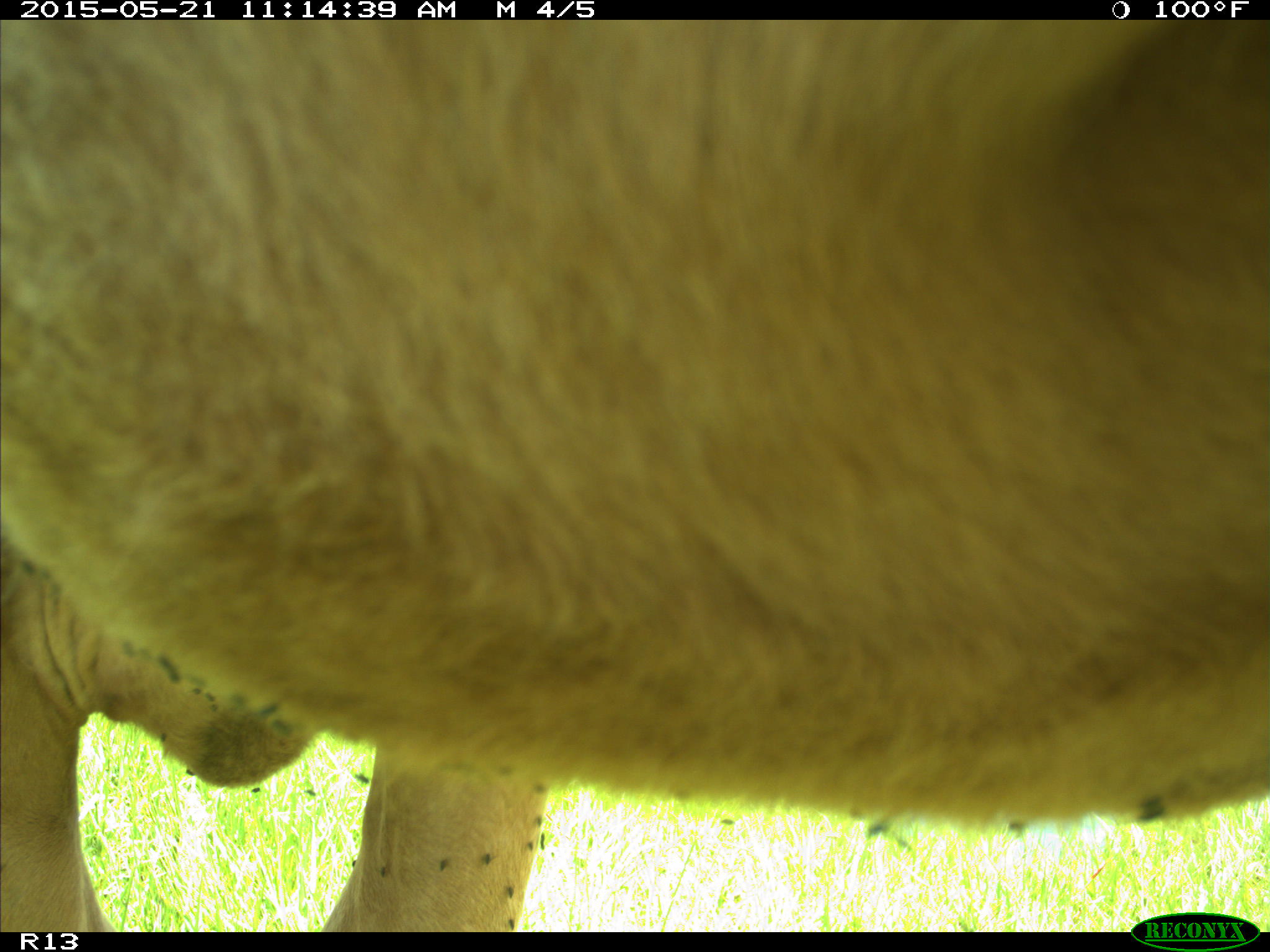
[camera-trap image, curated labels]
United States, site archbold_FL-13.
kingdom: Animalia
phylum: Chordata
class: Mammalia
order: Artiodactyla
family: Bovidae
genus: Bos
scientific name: Bos taurus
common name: domestic cow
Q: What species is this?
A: Bos taurus (domestic cow).